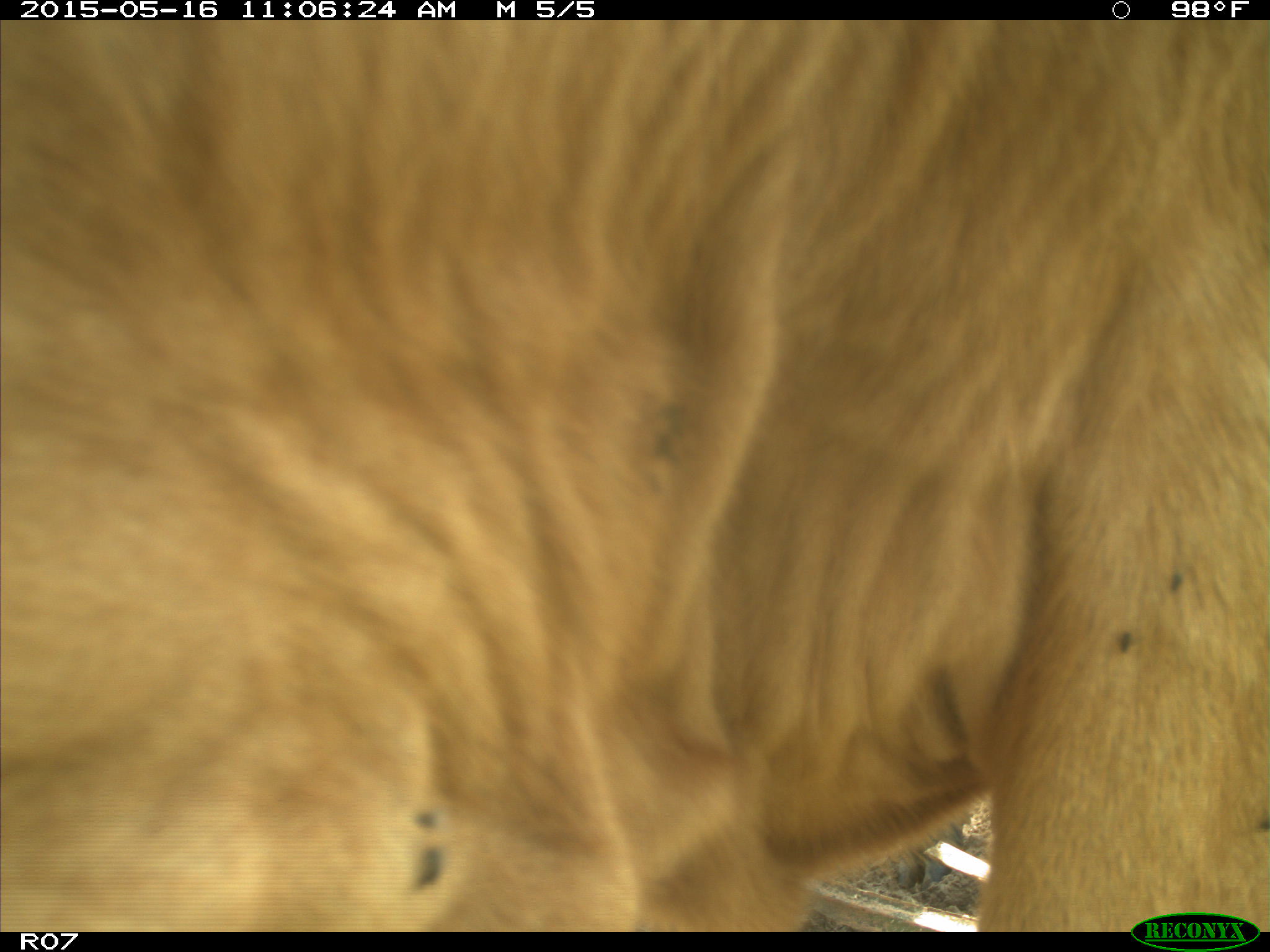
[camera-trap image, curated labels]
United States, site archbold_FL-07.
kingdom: Animalia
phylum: Chordata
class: Mammalia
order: Artiodactyla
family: Bovidae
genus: Bos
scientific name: Bos taurus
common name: domestic cow